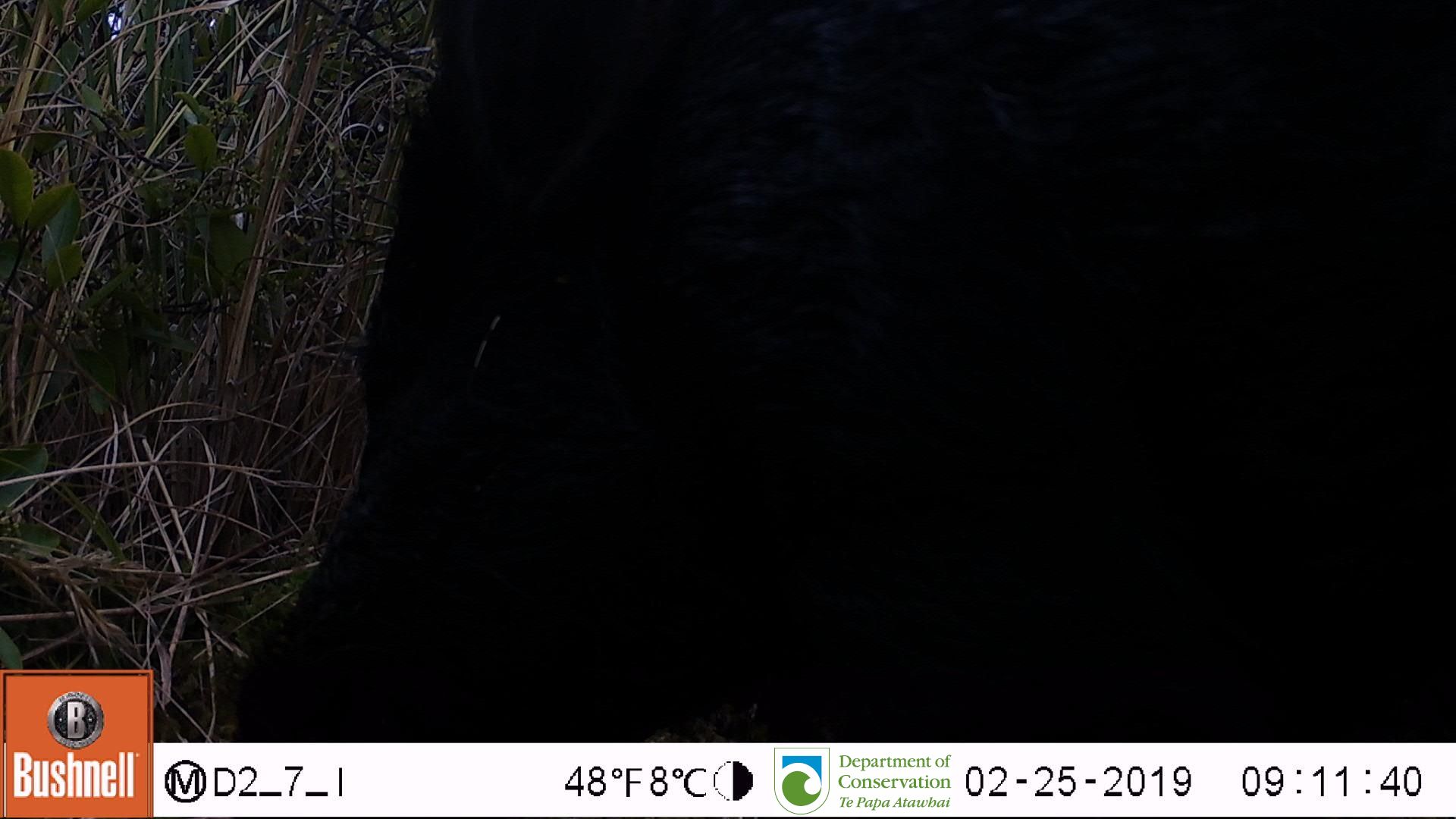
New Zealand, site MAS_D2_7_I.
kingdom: Animalia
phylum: Chordata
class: Mammalia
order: Artiodactyla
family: Suidae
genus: Sus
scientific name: Sus scrofa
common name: pig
Pig (Sus scrofa).